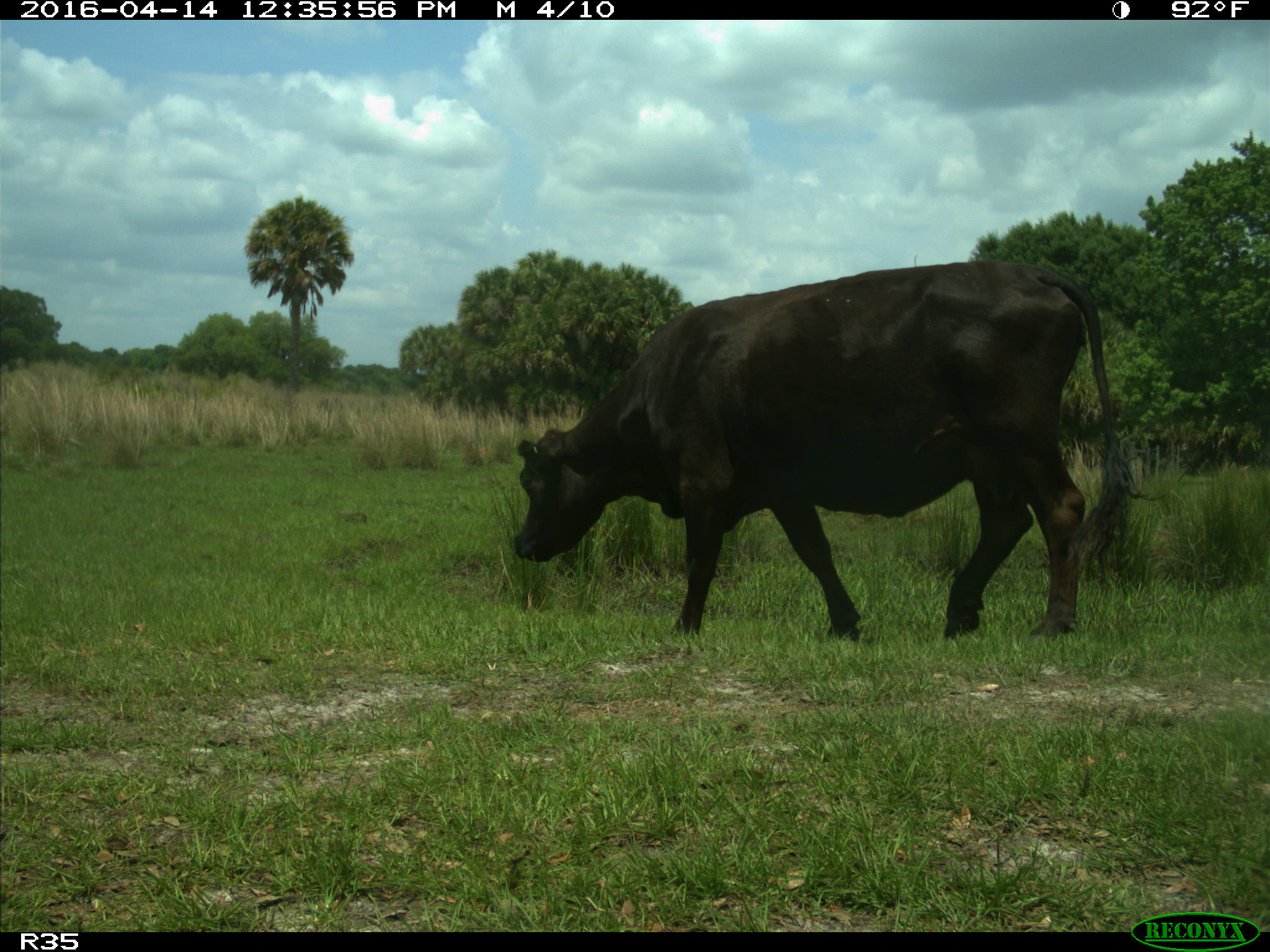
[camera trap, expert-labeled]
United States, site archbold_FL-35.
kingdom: Animalia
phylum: Chordata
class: Mammalia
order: Artiodactyla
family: Bovidae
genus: Bos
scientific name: Bos taurus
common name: domestic cow